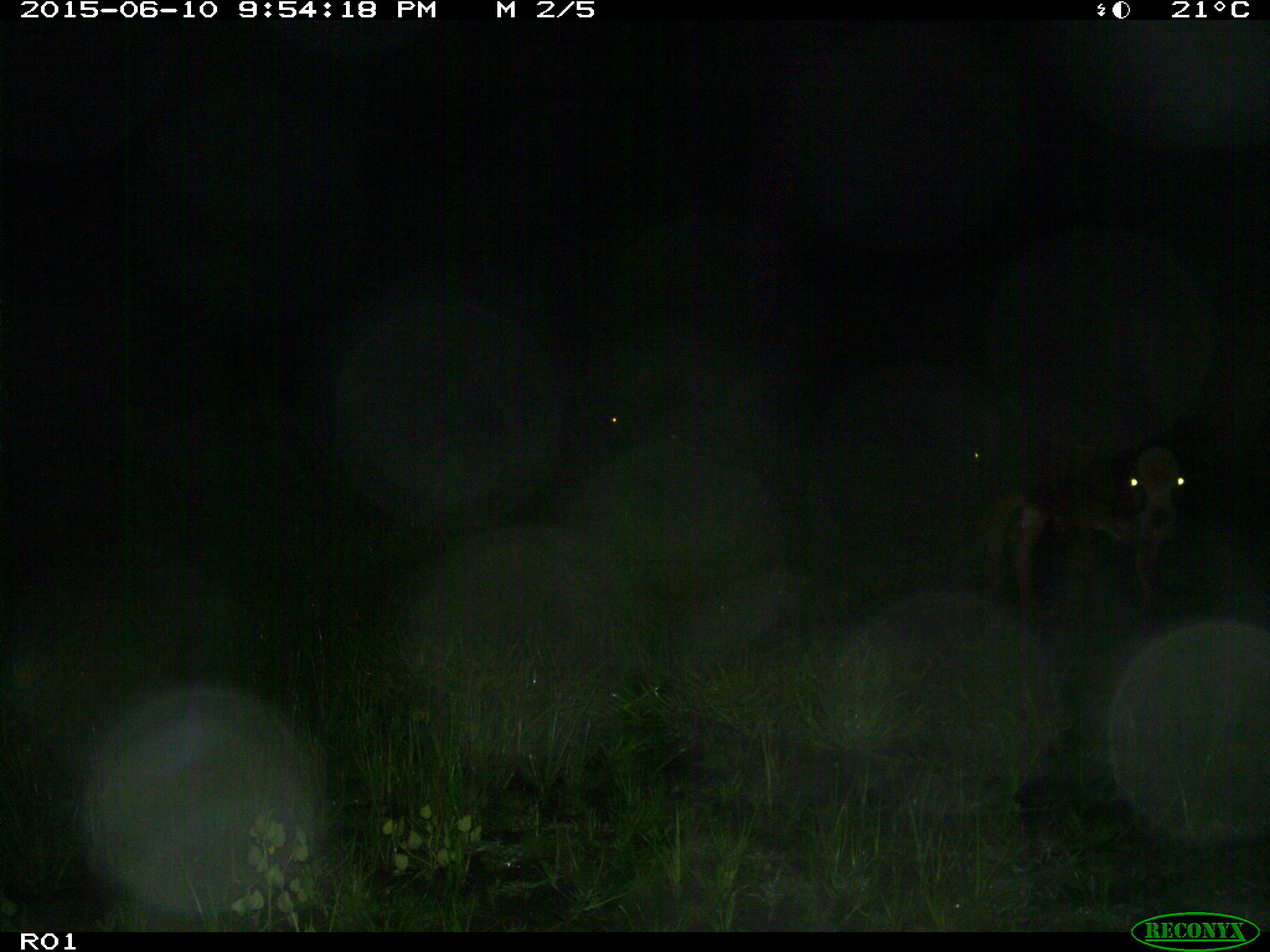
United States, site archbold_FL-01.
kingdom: Animalia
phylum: Chordata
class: Mammalia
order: Artiodactyla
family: Bovidae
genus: Bos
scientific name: Bos taurus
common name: domestic cow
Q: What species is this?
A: Bos taurus (domestic cow).